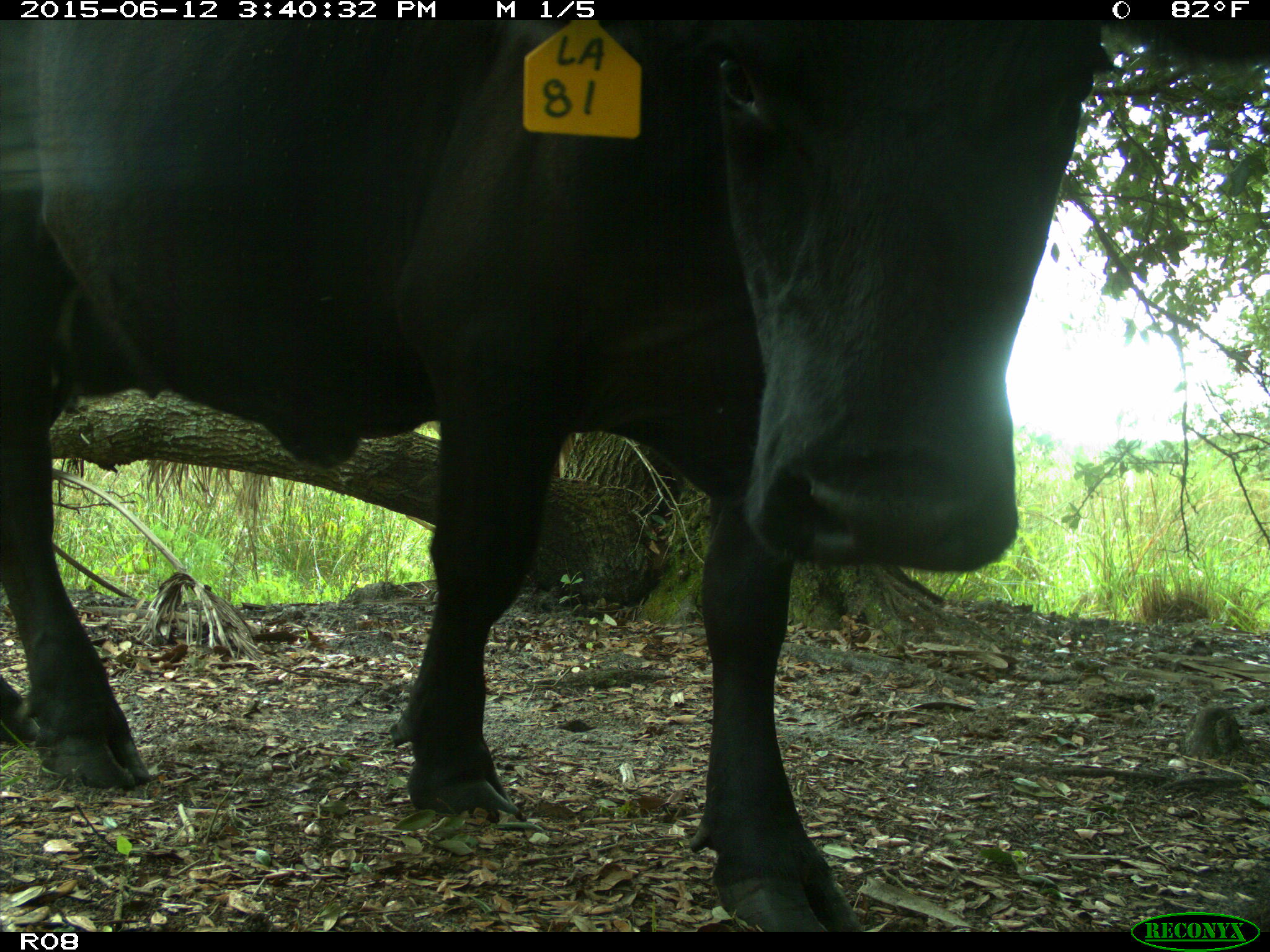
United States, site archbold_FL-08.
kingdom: Animalia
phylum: Chordata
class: Mammalia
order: Artiodactyla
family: Bovidae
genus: Bos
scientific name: Bos taurus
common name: domestic cow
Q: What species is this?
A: Bos taurus (domestic cow).